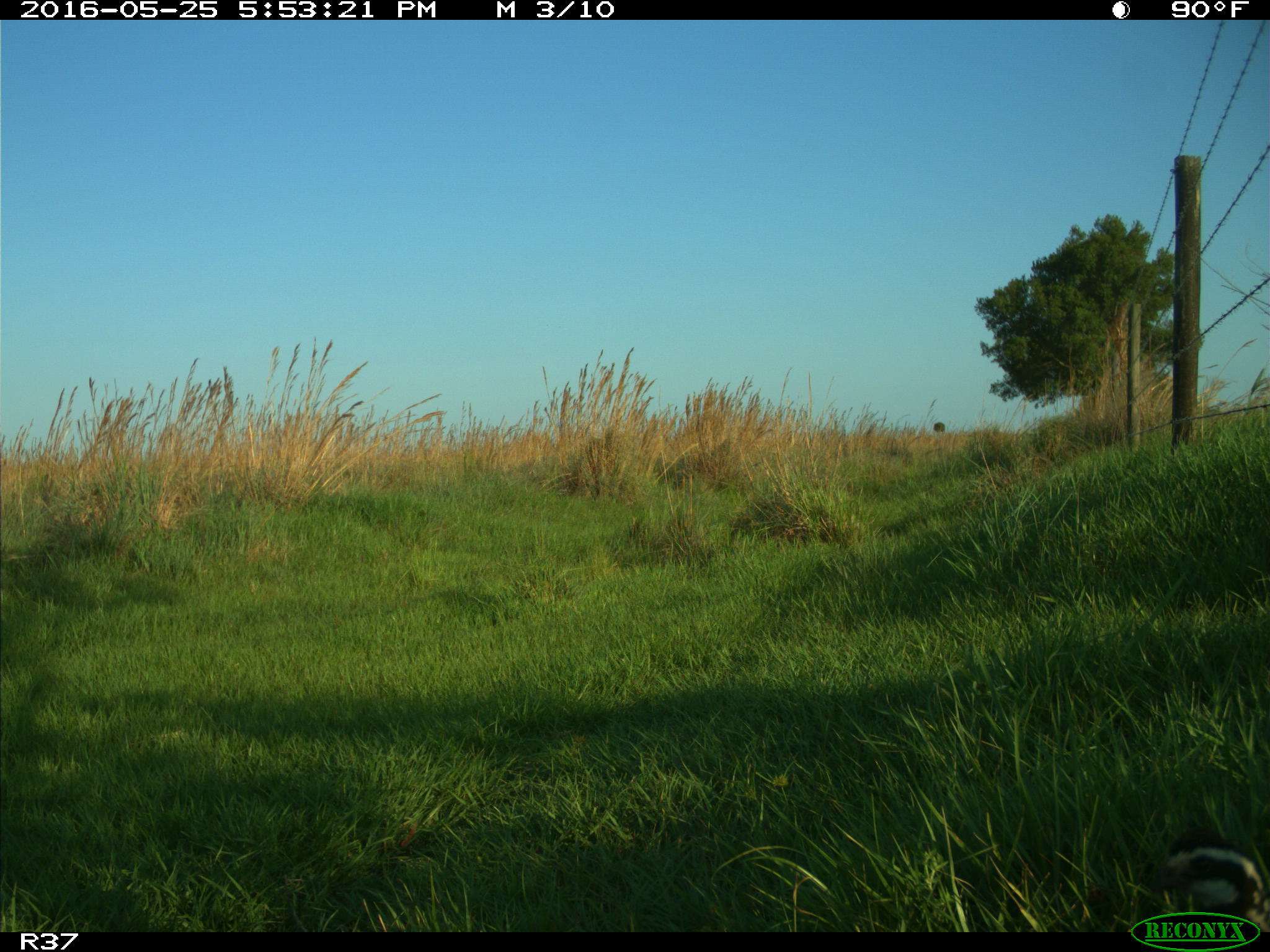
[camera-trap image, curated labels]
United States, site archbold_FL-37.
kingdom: Animalia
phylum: Chordata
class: Aves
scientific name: Aves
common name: birds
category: unidentified bird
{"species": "unidentified bird (birds) (Aves)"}